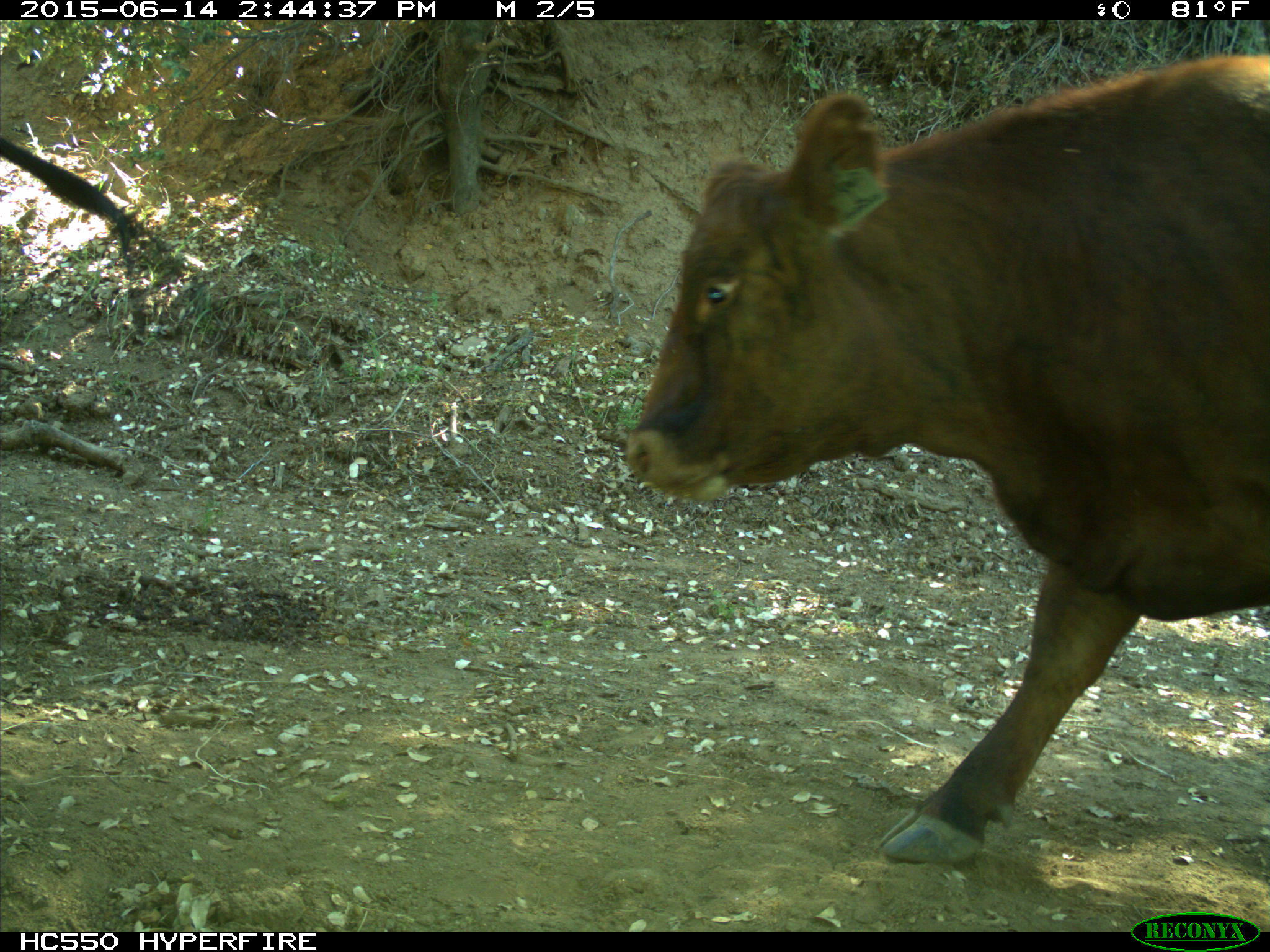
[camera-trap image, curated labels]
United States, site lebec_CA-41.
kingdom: Animalia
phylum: Chordata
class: Mammalia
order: Artiodactyla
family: Bovidae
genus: Bos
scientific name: Bos taurus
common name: domestic cow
Bos taurus (domestic cow).